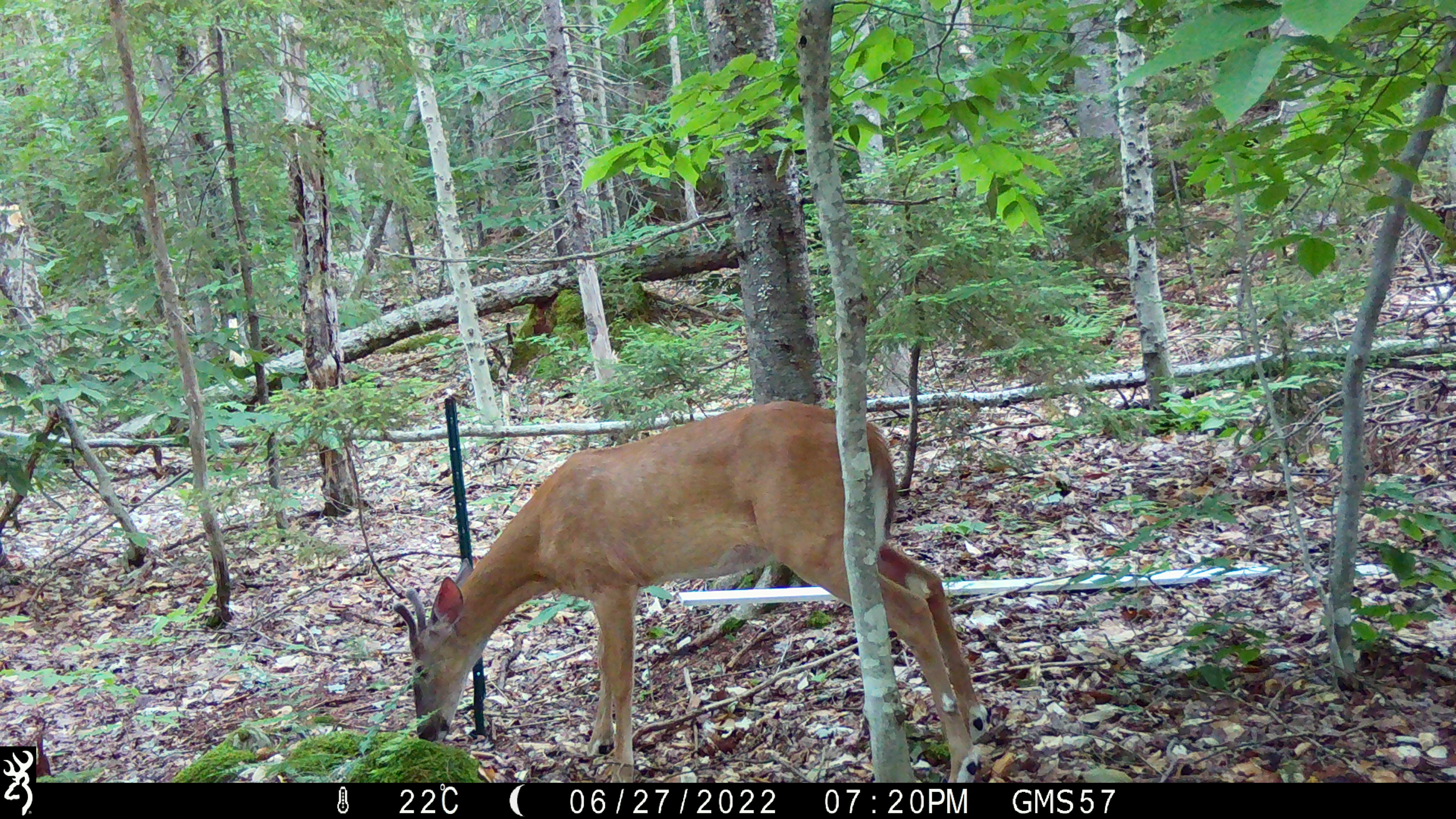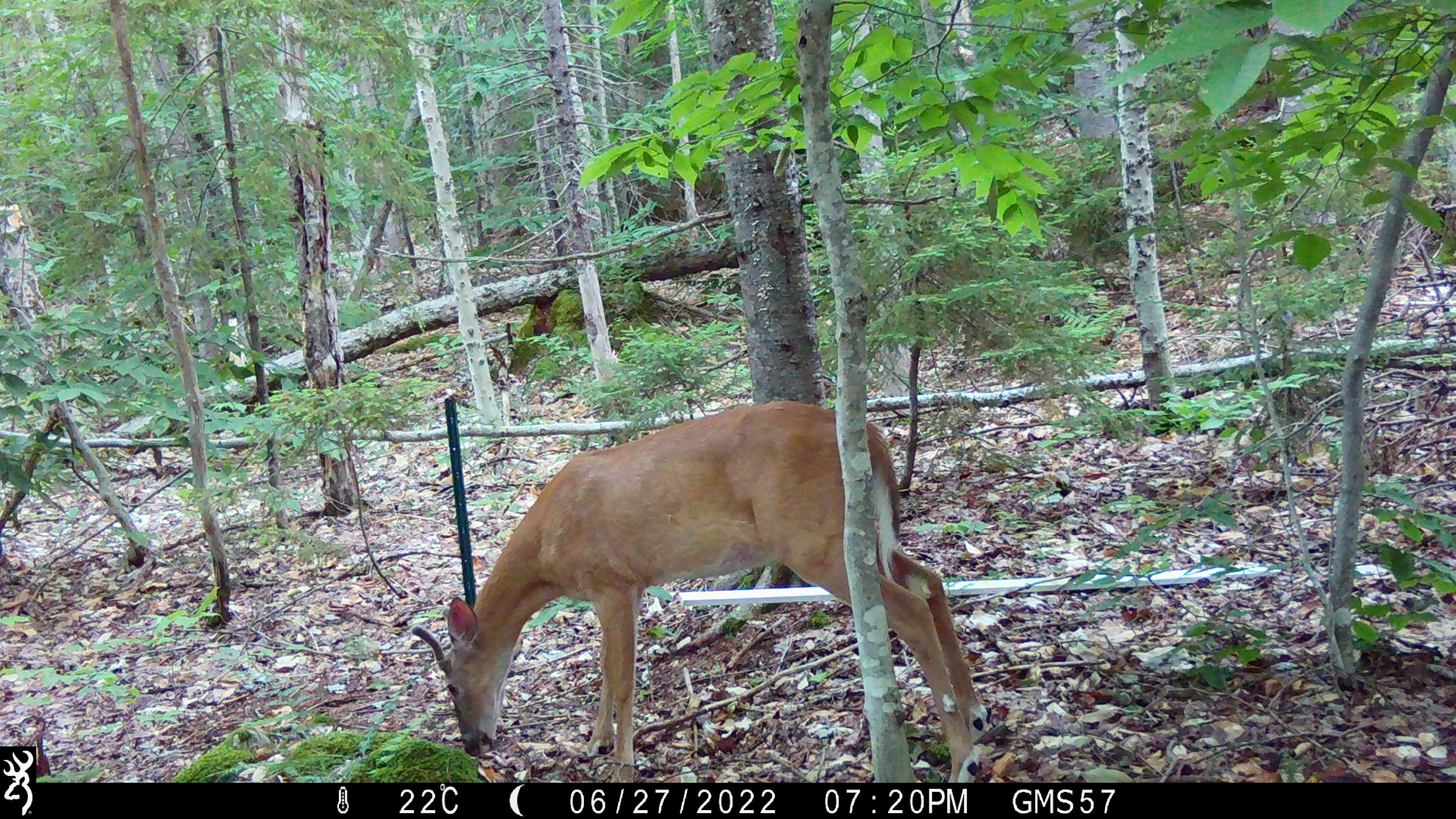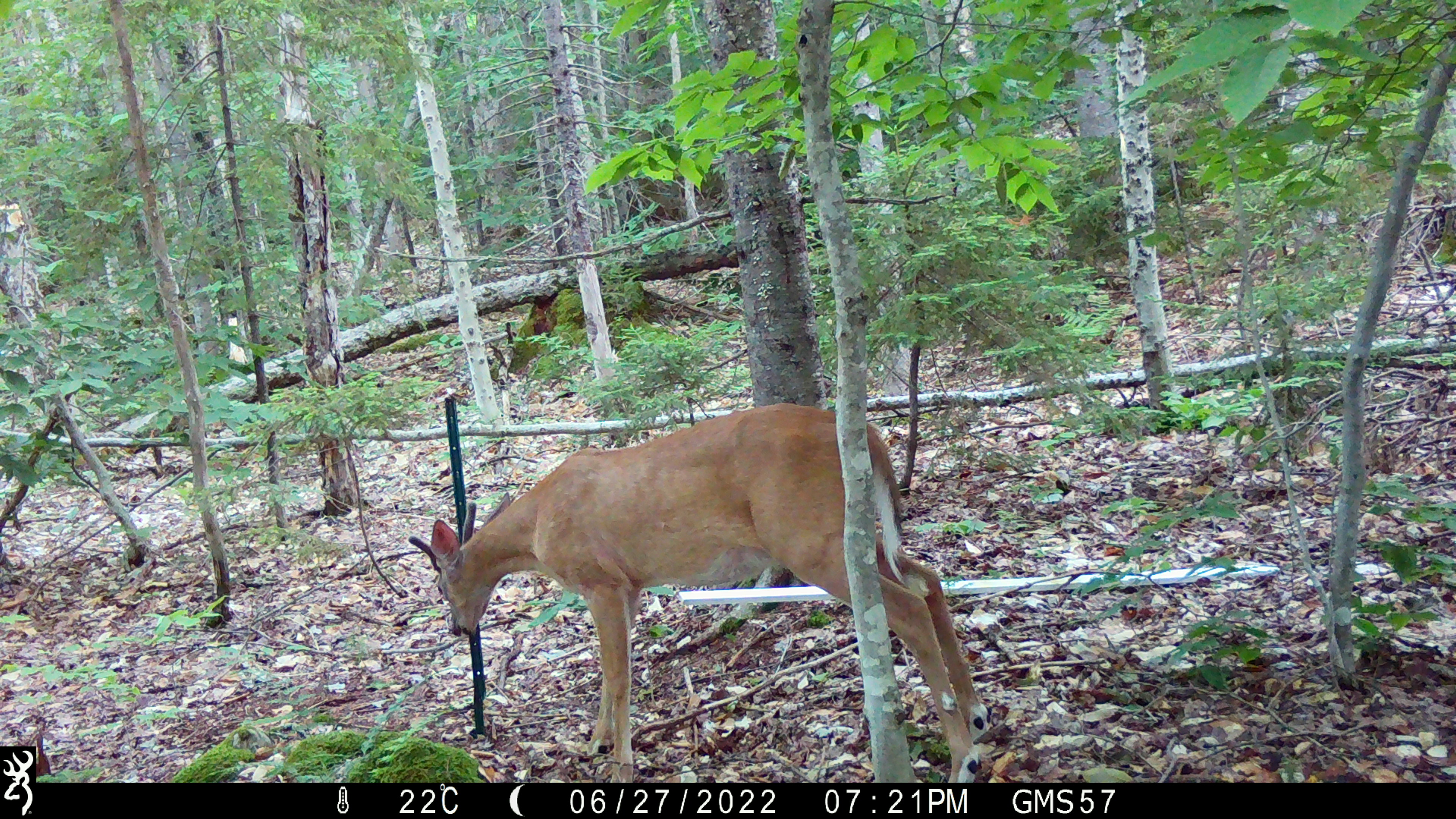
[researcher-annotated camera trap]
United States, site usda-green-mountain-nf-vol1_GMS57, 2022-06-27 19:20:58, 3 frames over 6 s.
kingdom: Animalia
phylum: Chordata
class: Mammalia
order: Artiodactyla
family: Cervidae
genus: Odocoileus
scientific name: Odocoileus virginianus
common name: white-tailed deer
White-tailed deer (Odocoileus virginianus).